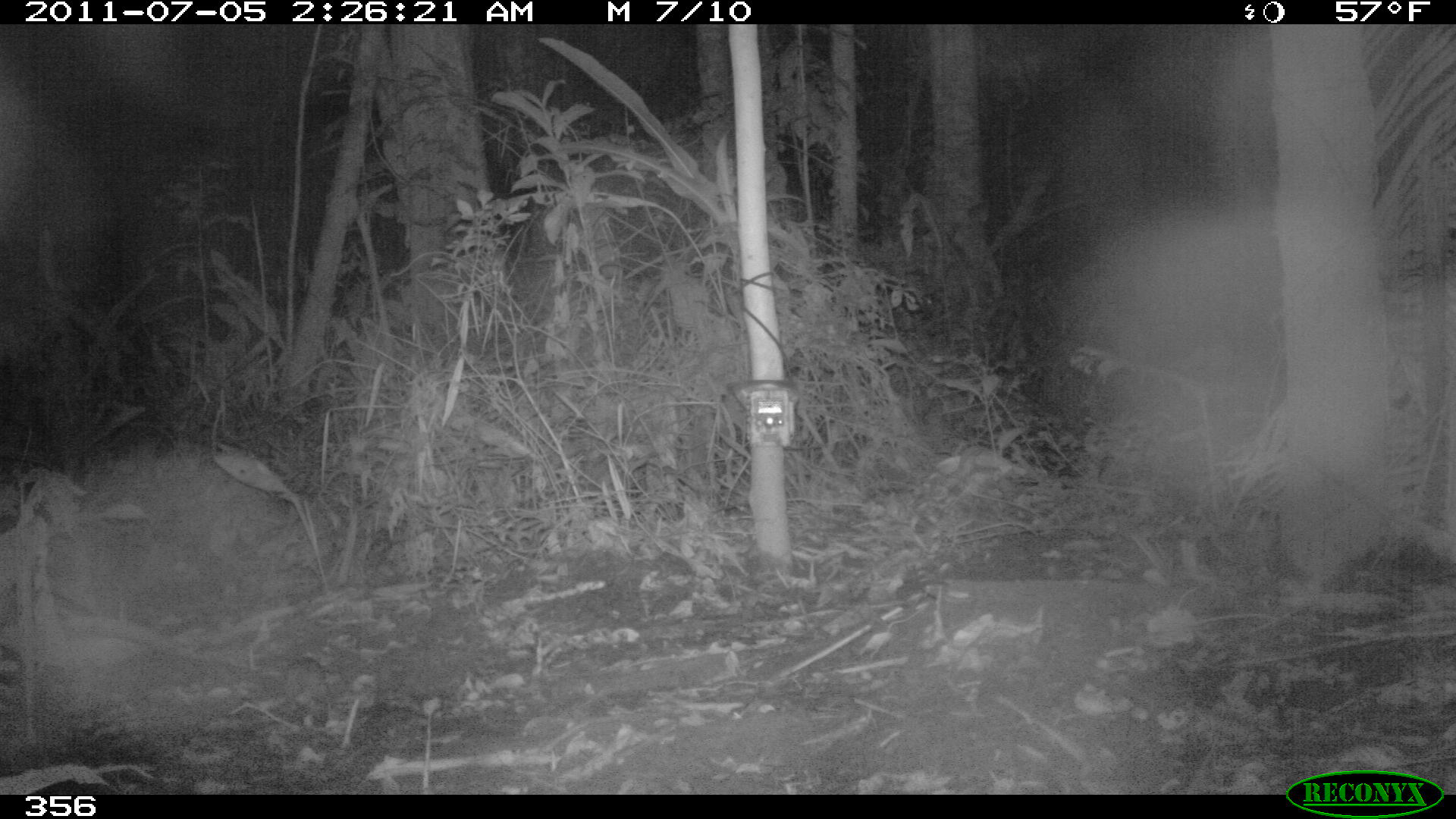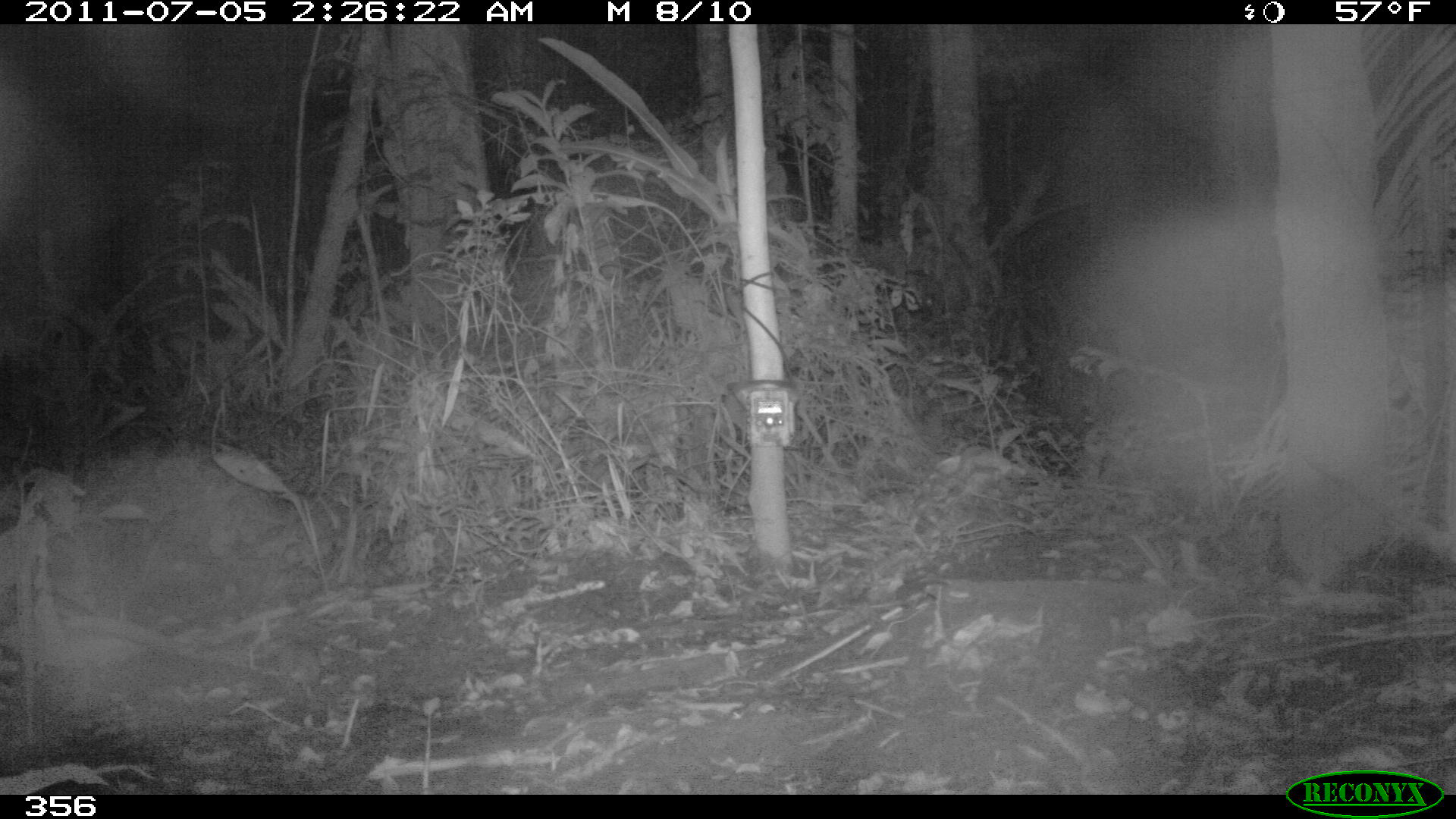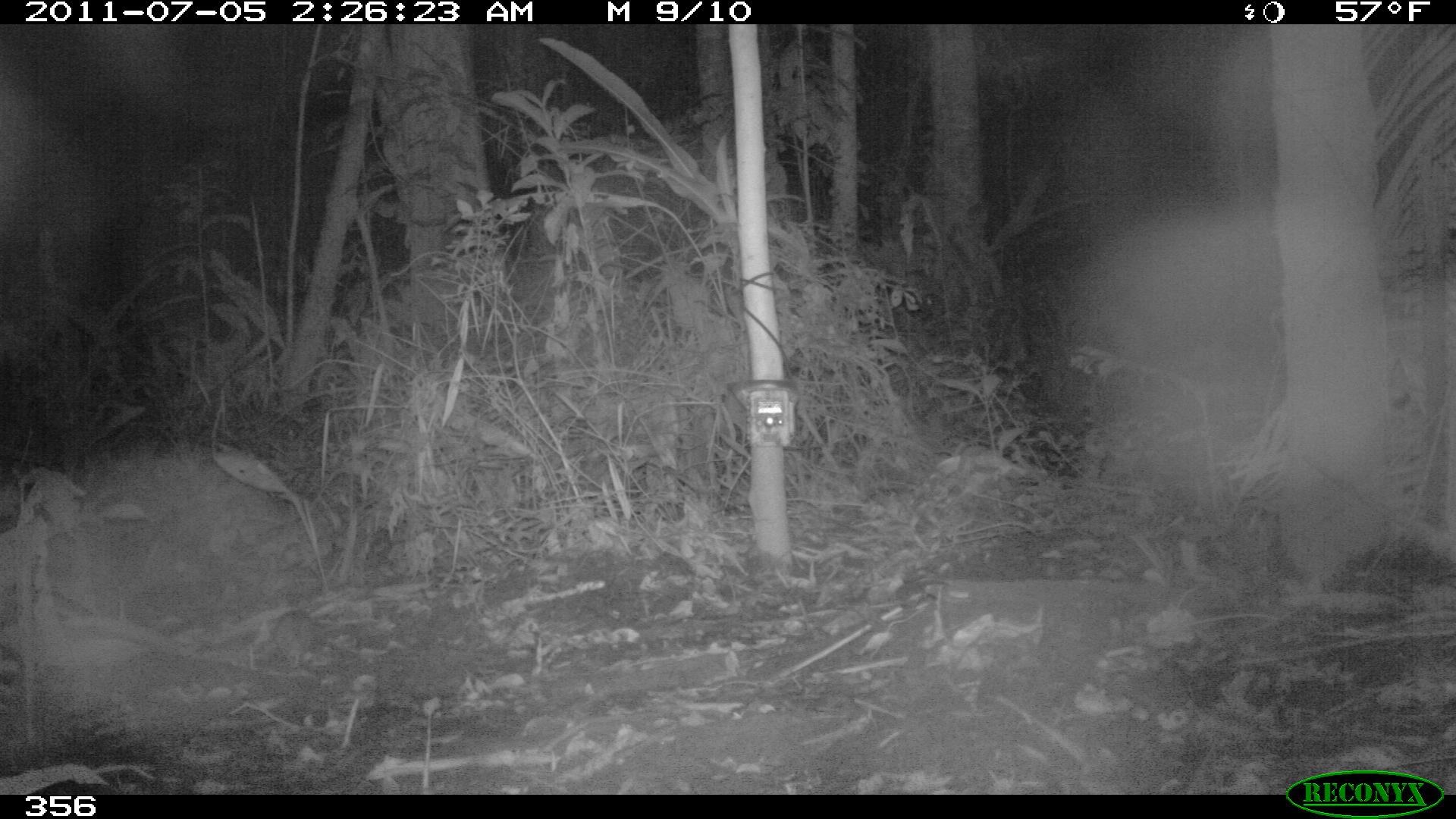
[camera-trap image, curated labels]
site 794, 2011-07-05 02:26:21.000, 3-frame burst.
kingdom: Animalia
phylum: Chordata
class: Mammalia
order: Rodentia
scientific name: Rodentia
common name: rodents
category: unknown rodent